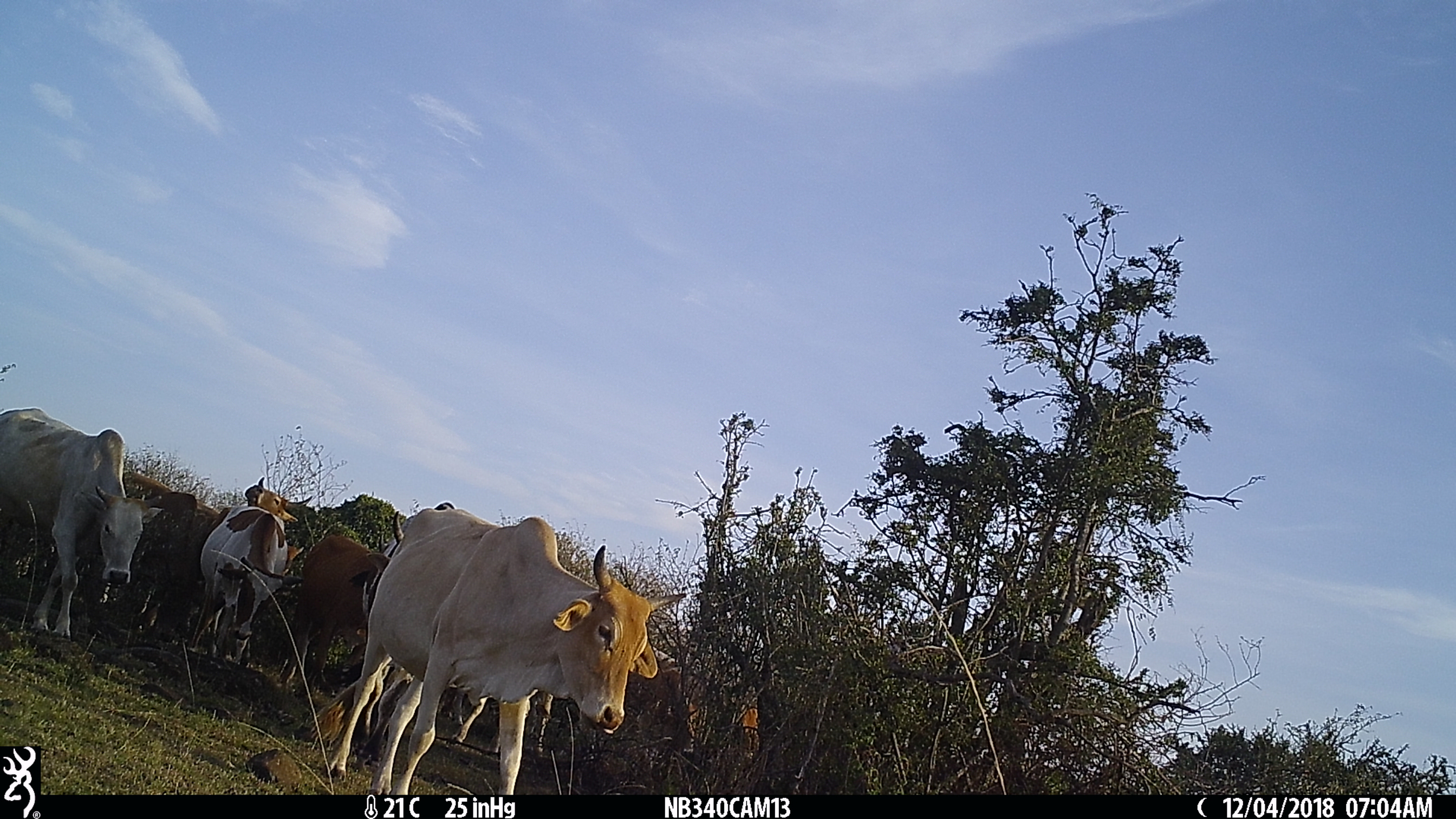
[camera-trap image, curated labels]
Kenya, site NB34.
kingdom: Animalia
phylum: Chordata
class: Mammalia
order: Artiodactyla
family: Bovidae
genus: Bos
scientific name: Bos taurus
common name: cattle